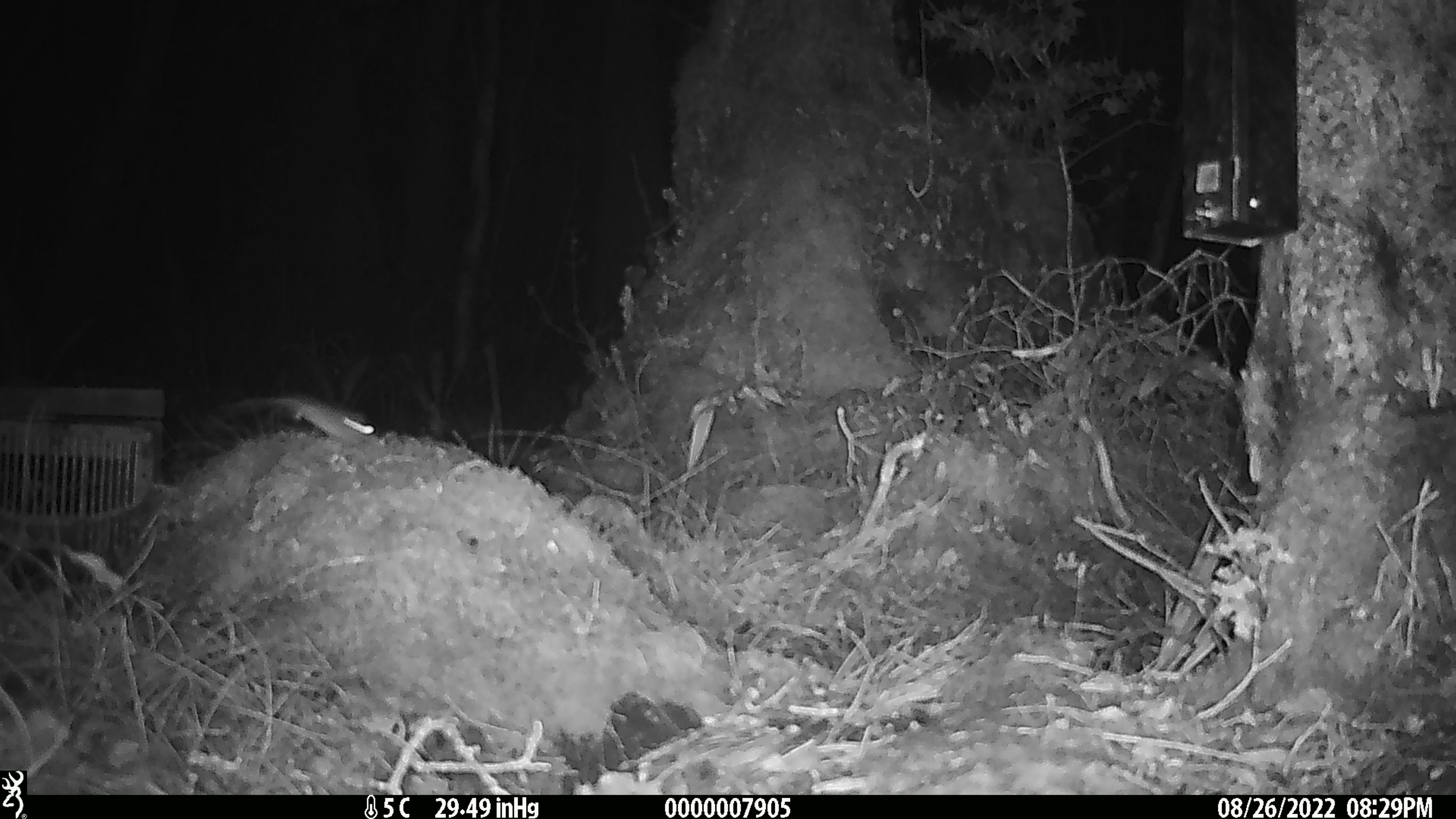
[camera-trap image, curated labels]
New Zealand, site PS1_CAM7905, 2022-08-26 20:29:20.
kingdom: Animalia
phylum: Chordata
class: Mammalia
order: Rodentia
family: Muridae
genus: Mus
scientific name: Mus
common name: mouse